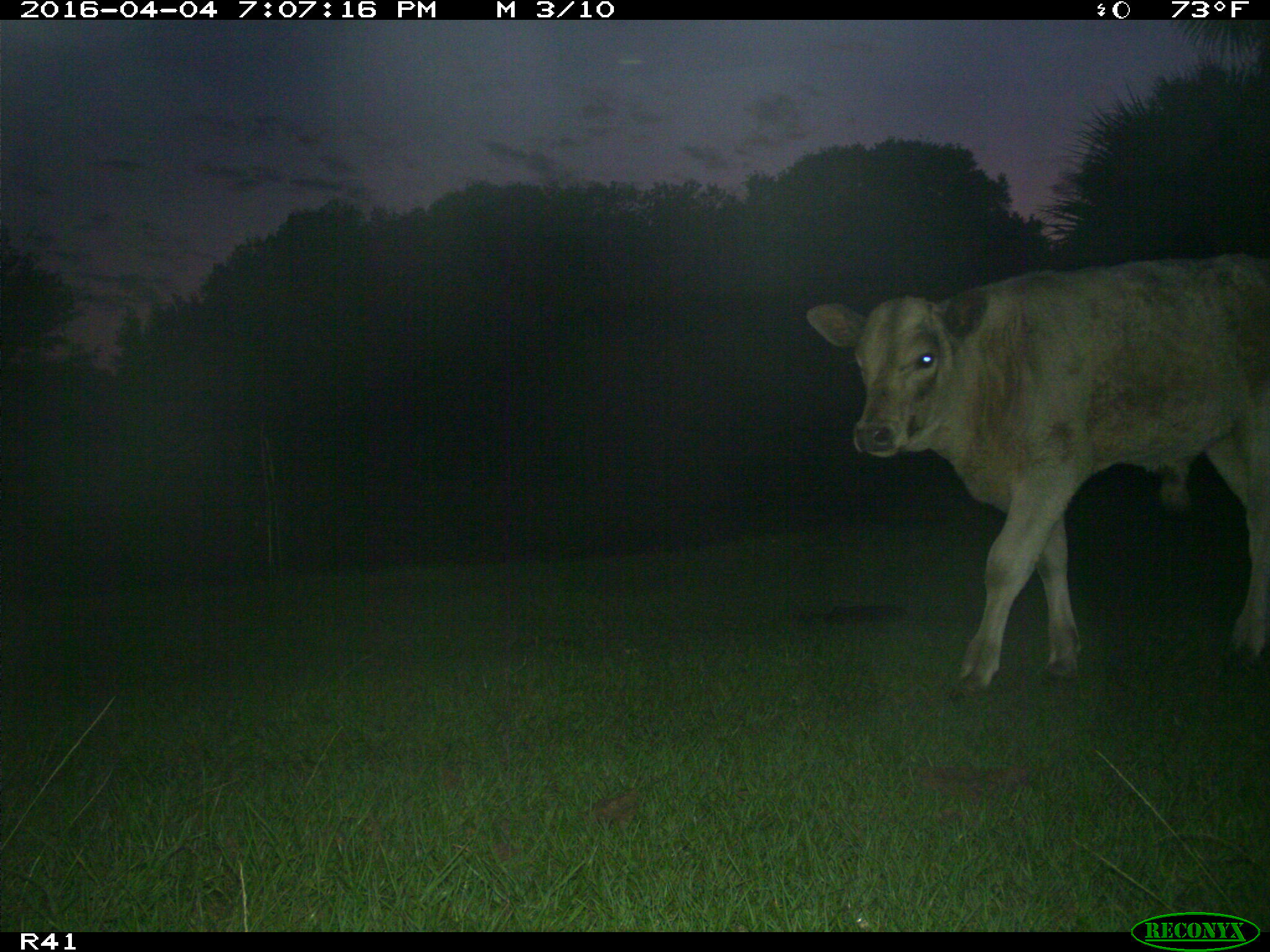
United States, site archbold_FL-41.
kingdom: Animalia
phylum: Chordata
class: Mammalia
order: Artiodactyla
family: Bovidae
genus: Bos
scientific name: Bos taurus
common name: domestic cow